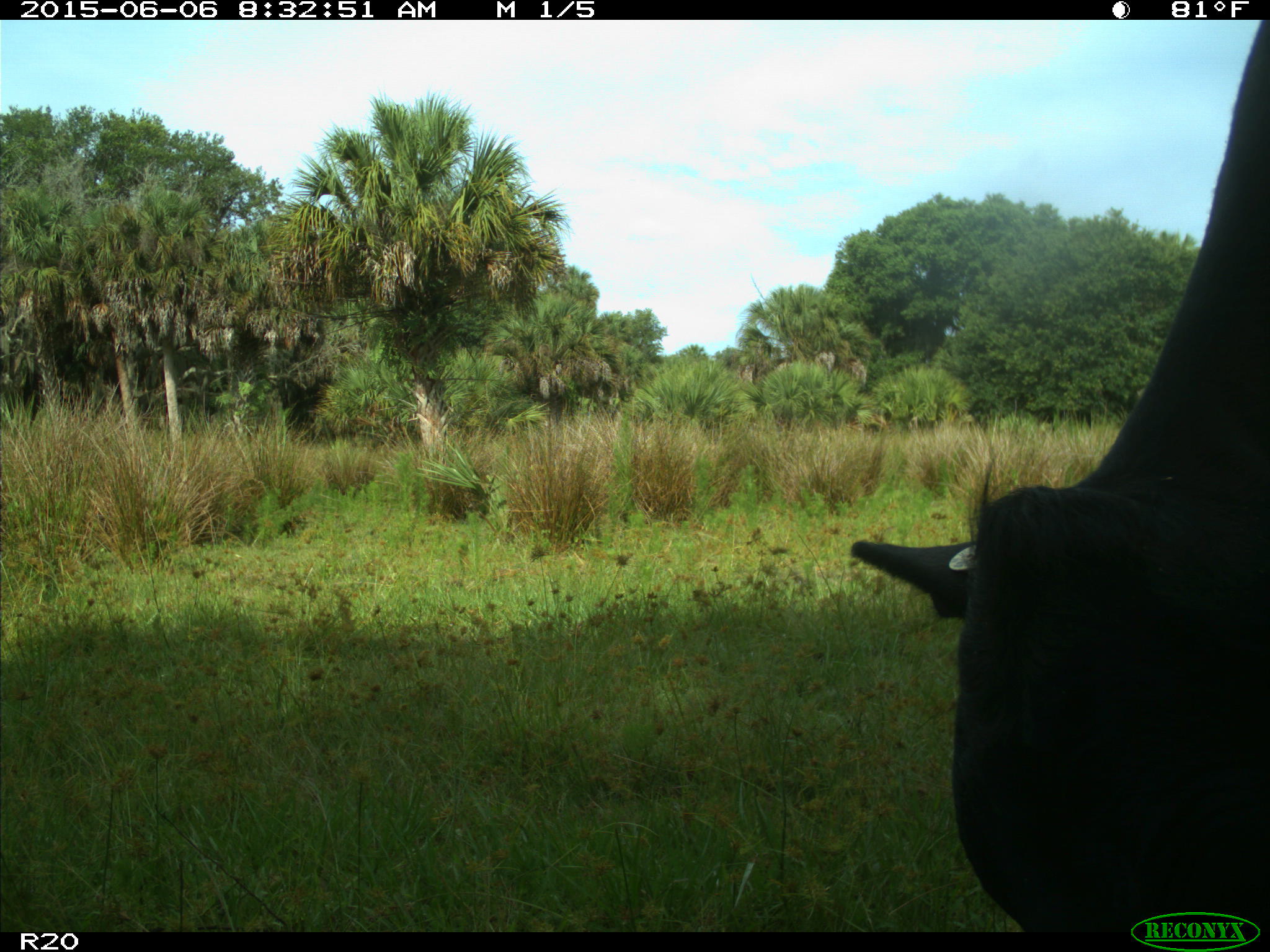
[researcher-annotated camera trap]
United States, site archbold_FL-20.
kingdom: Animalia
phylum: Chordata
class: Mammalia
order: Artiodactyla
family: Bovidae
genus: Bos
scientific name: Bos taurus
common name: domestic cow